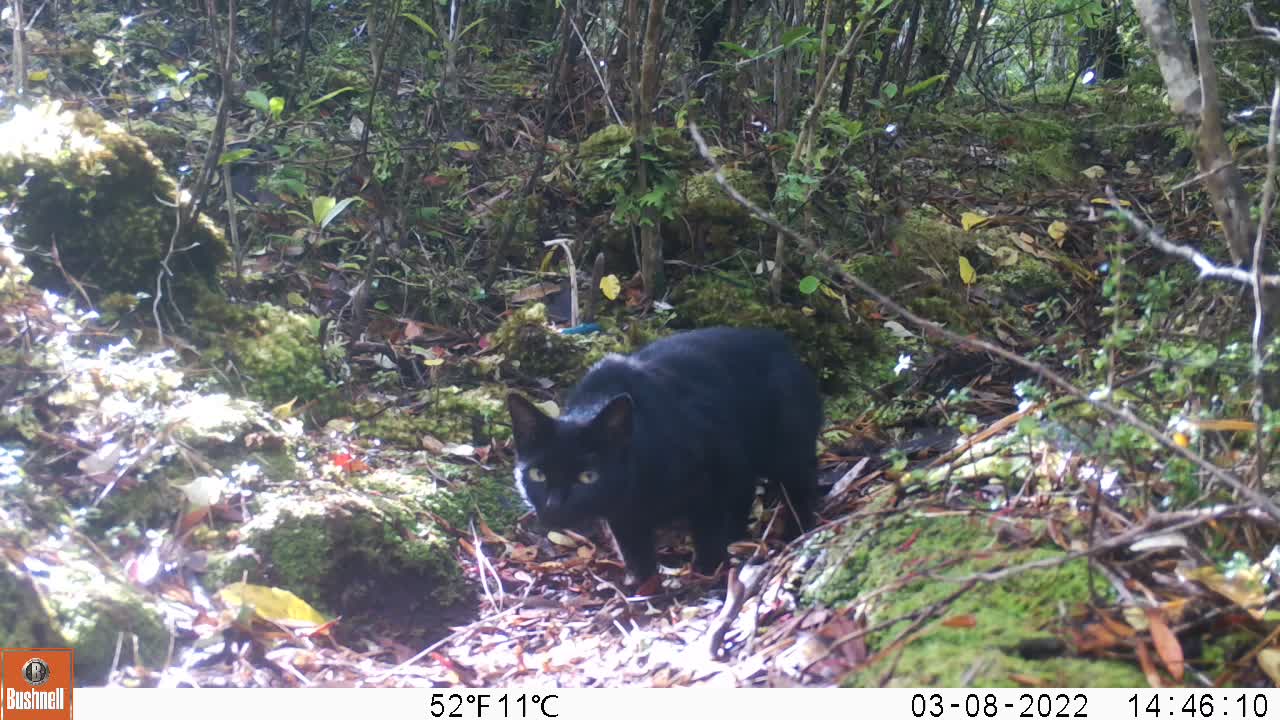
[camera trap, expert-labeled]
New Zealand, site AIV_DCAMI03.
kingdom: Animalia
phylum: Chordata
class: Mammalia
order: Carnivora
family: Felidae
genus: Felis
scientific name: Felis catus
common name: domestic cat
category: cat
Cat (domestic cat) (Felis catus).